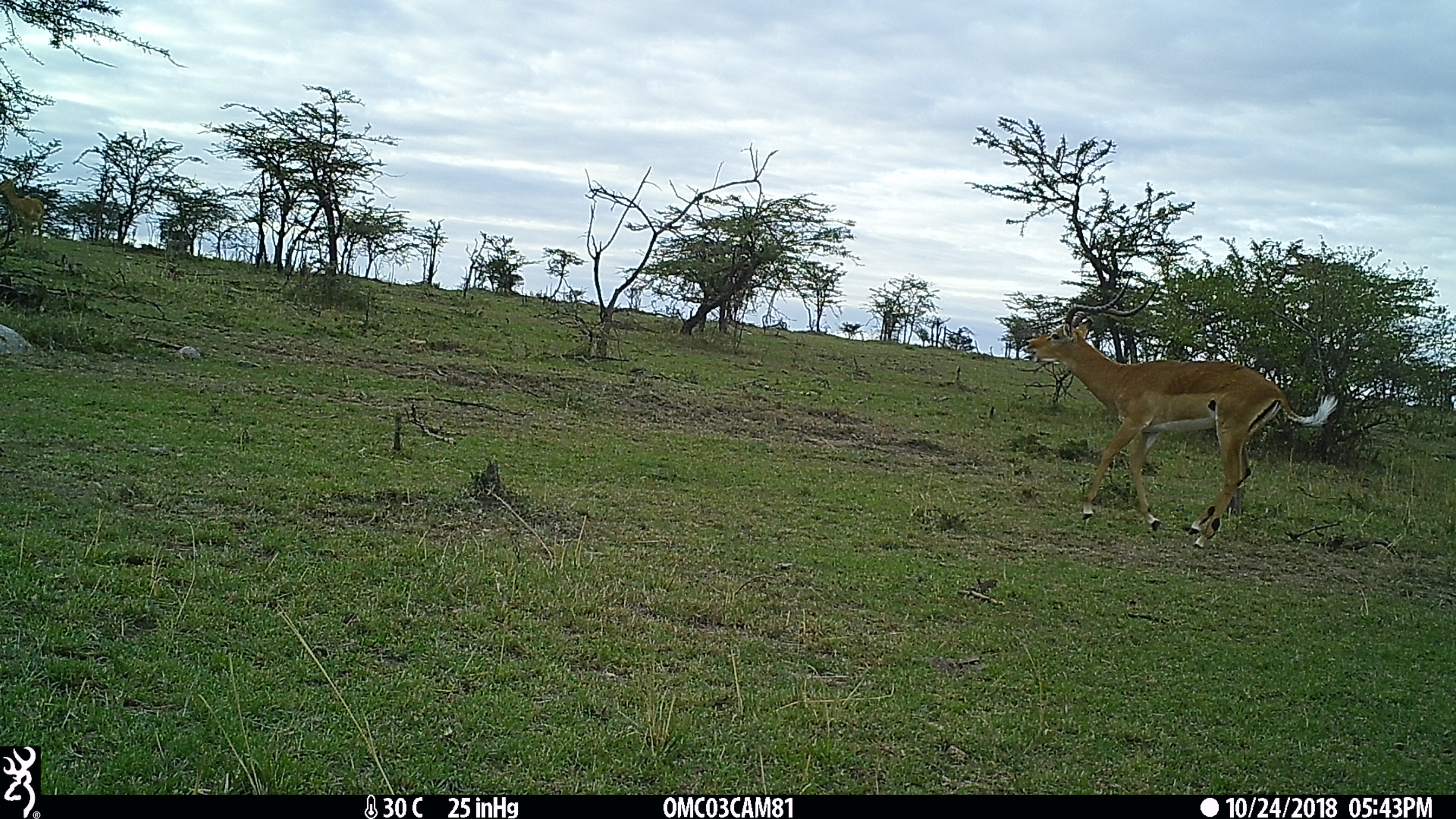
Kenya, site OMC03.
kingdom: Animalia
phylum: Chordata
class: Mammalia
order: Artiodactyla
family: Bovidae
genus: Aepyceros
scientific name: Aepyceros melampus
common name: impala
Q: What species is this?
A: Impala (Aepyceros melampus).